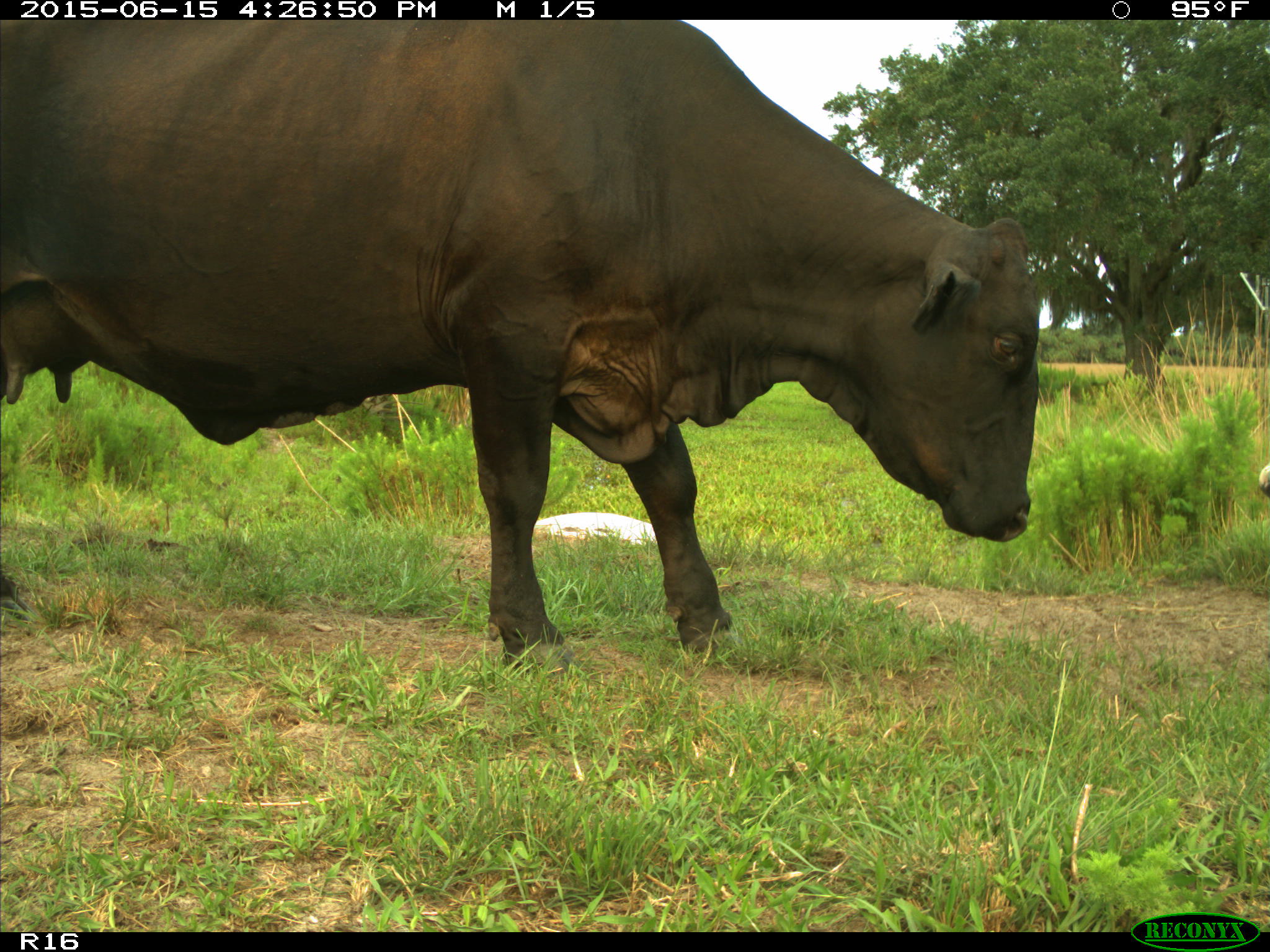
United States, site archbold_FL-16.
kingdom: Animalia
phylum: Chordata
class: Mammalia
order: Artiodactyla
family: Bovidae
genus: Bos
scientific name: Bos taurus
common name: domestic cow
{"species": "Bos taurus (domestic cow)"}